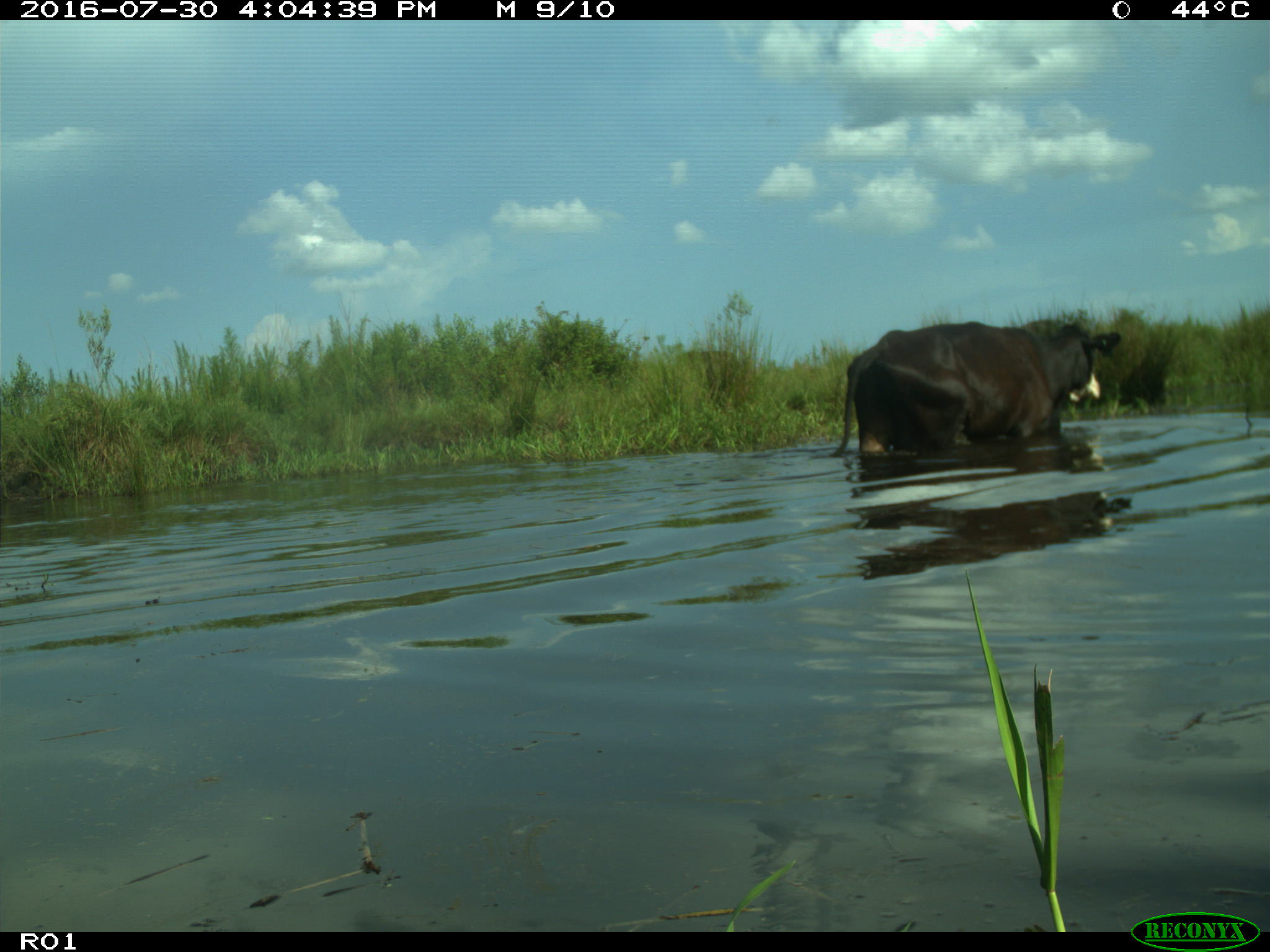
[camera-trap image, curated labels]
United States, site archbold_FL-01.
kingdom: Animalia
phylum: Chordata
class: Mammalia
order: Artiodactyla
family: Bovidae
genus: Bos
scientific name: Bos taurus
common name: domestic cow